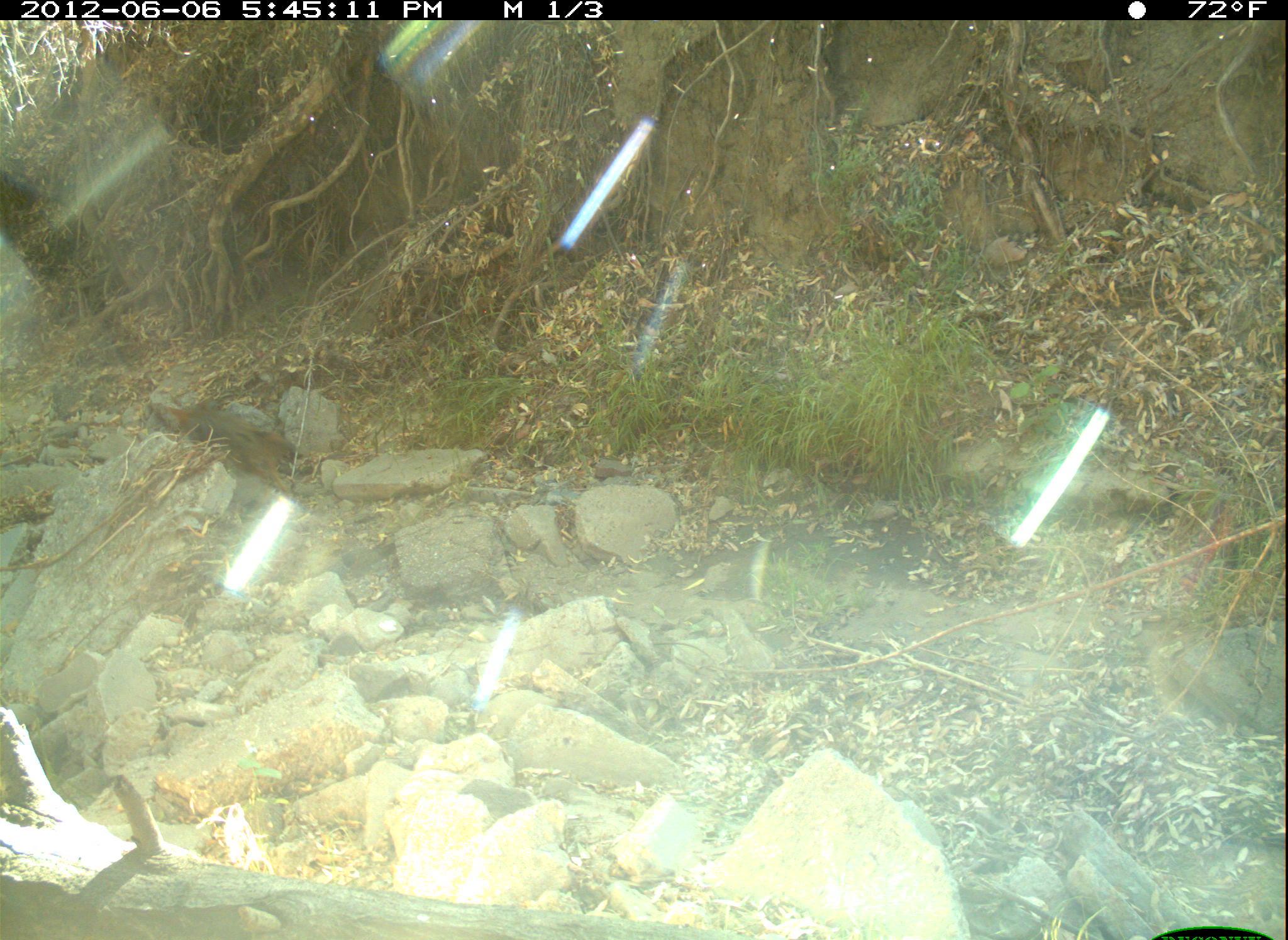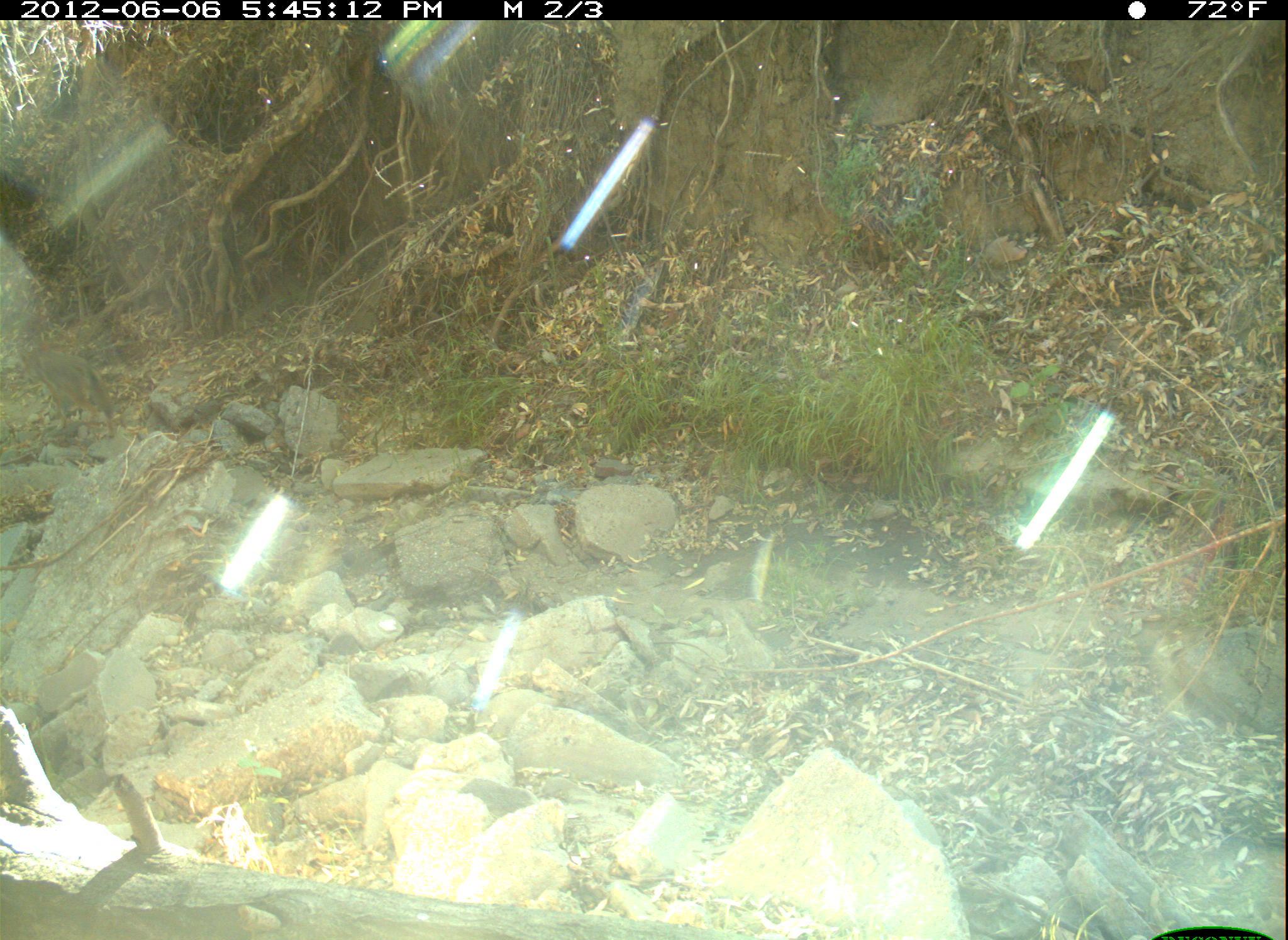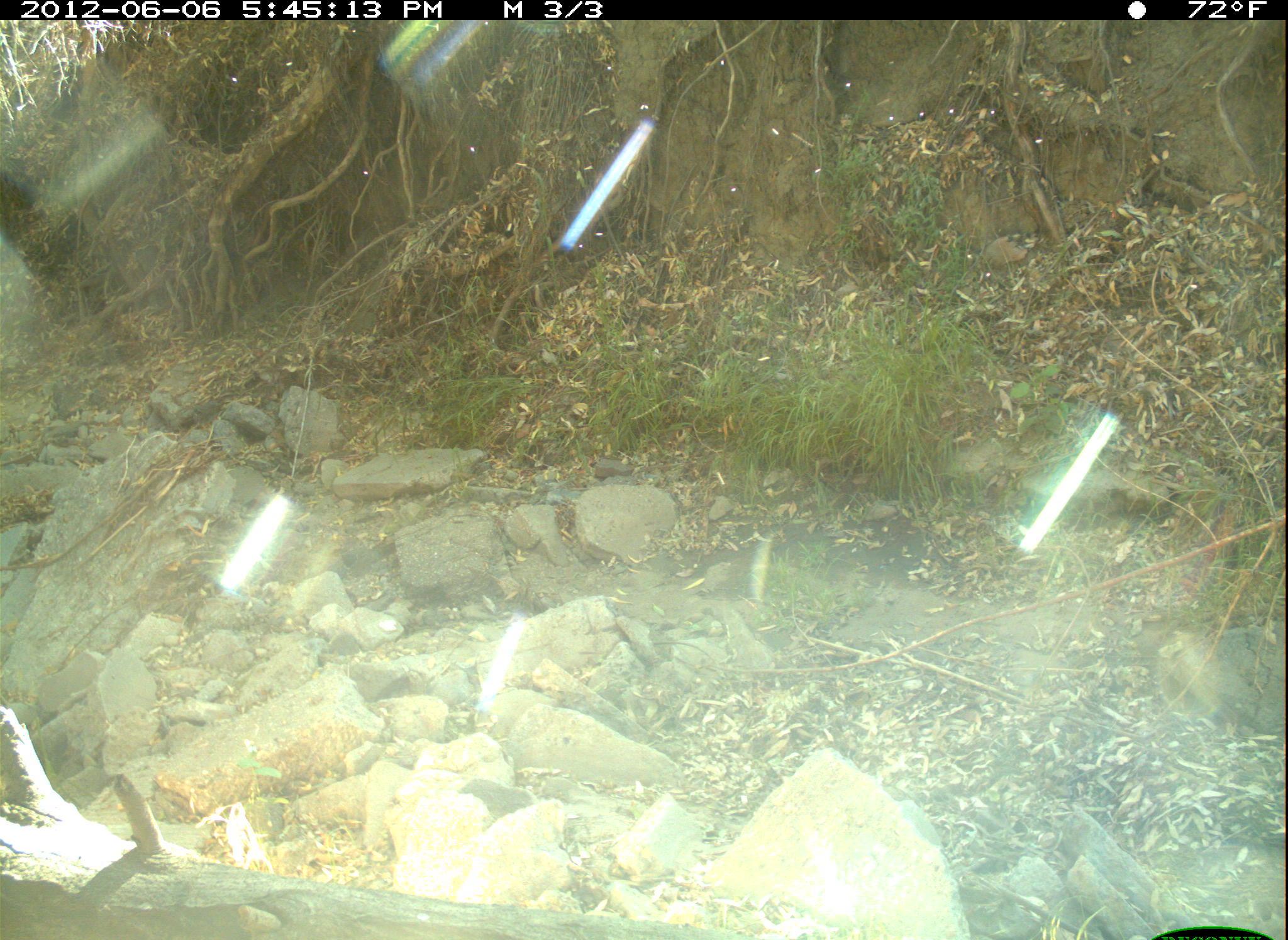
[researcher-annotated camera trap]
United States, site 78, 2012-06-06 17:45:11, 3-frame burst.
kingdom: Animalia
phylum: Chordata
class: Mammalia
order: Carnivora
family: Canidae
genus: Canis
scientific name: Canis latrans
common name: coyote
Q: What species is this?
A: Coyote (Canis latrans).